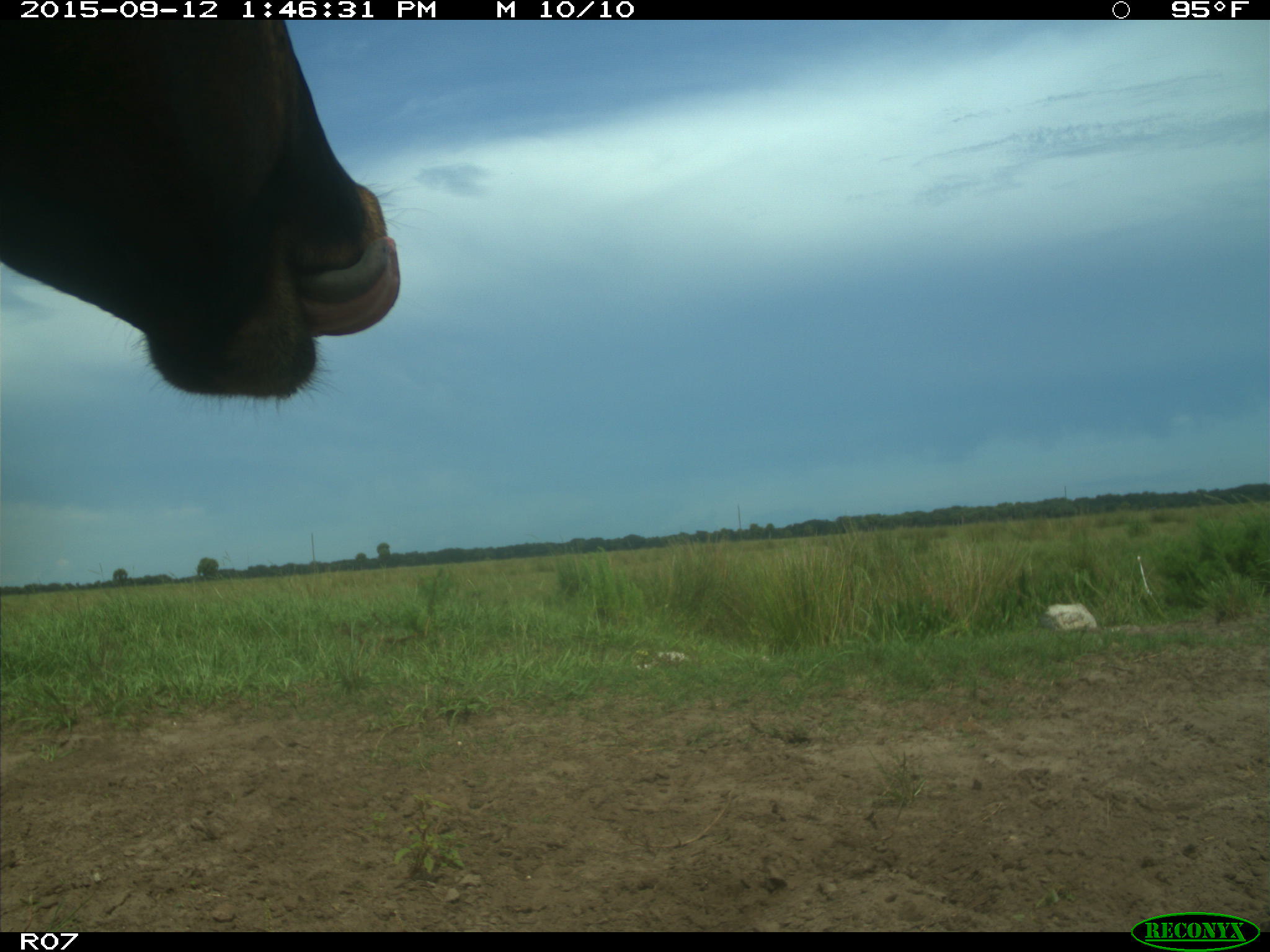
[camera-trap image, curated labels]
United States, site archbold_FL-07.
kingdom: Animalia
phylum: Chordata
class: Mammalia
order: Artiodactyla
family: Bovidae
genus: Bos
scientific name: Bos taurus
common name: domestic cow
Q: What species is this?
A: Bos taurus (domestic cow).